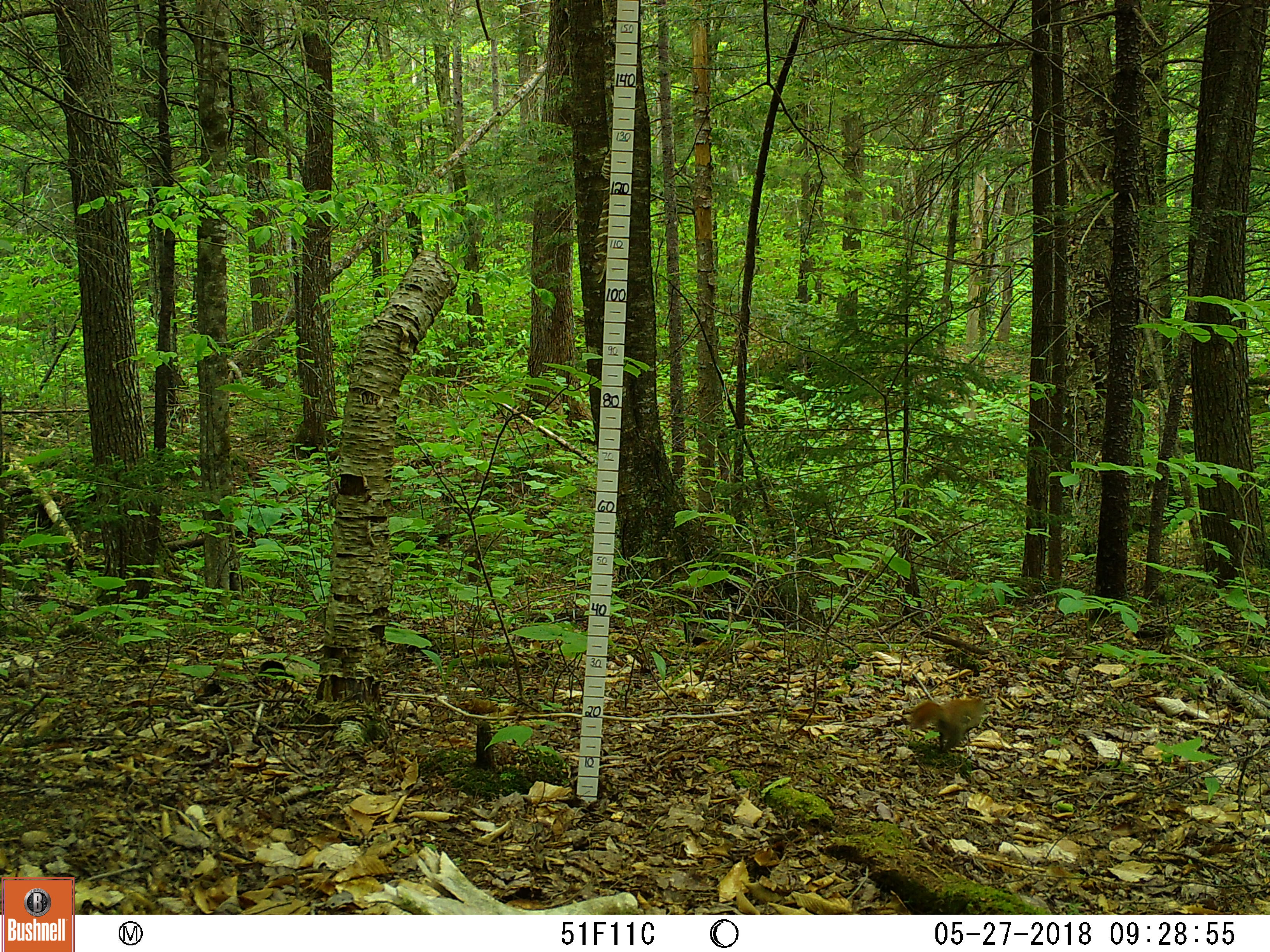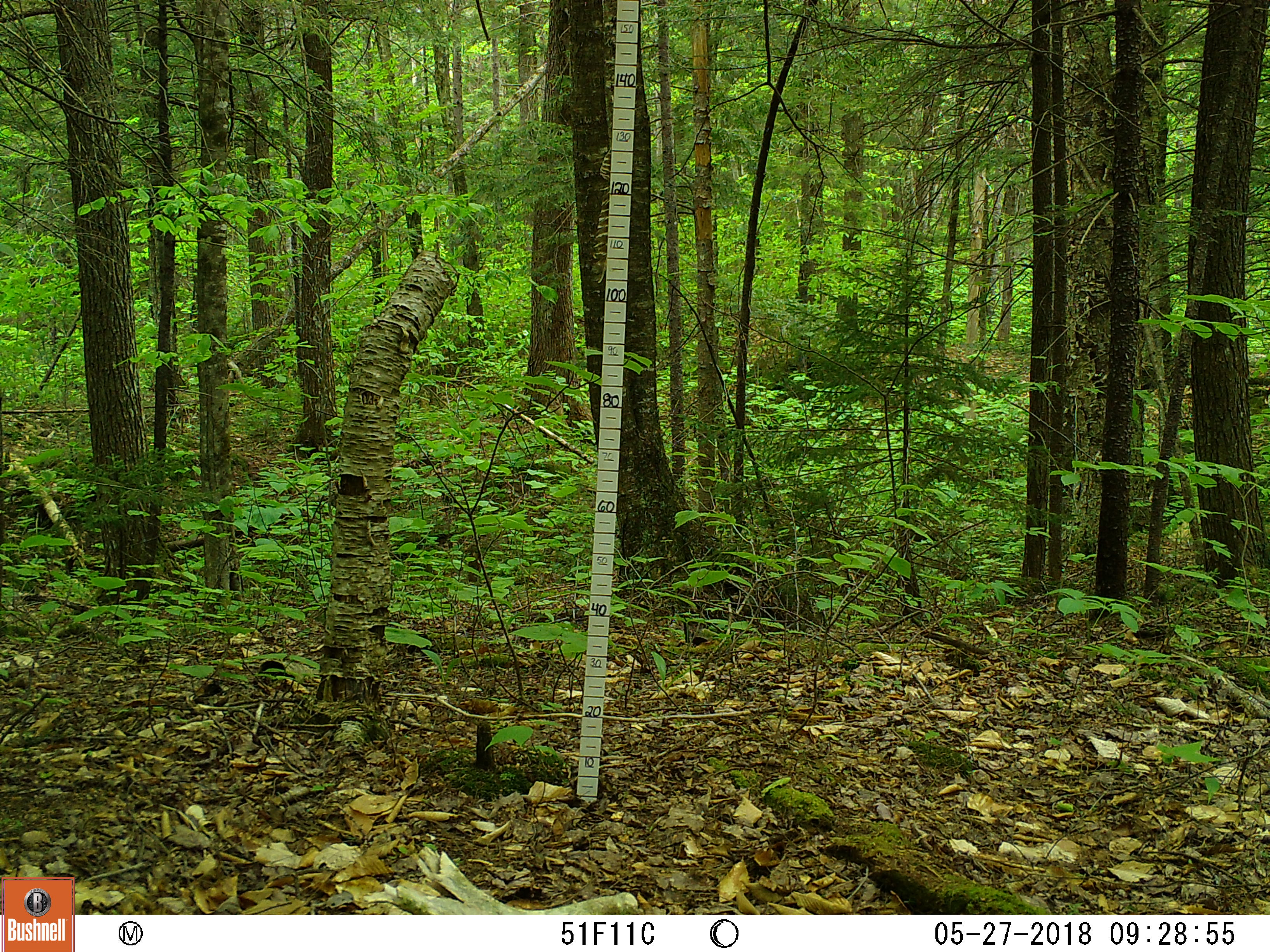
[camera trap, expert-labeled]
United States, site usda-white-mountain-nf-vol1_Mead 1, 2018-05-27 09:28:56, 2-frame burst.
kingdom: Animalia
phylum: Chordata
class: Mammalia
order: Rodentia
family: Sciuridae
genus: Tamiasciurus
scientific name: Tamiasciurus hudsonicus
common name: red squirrel